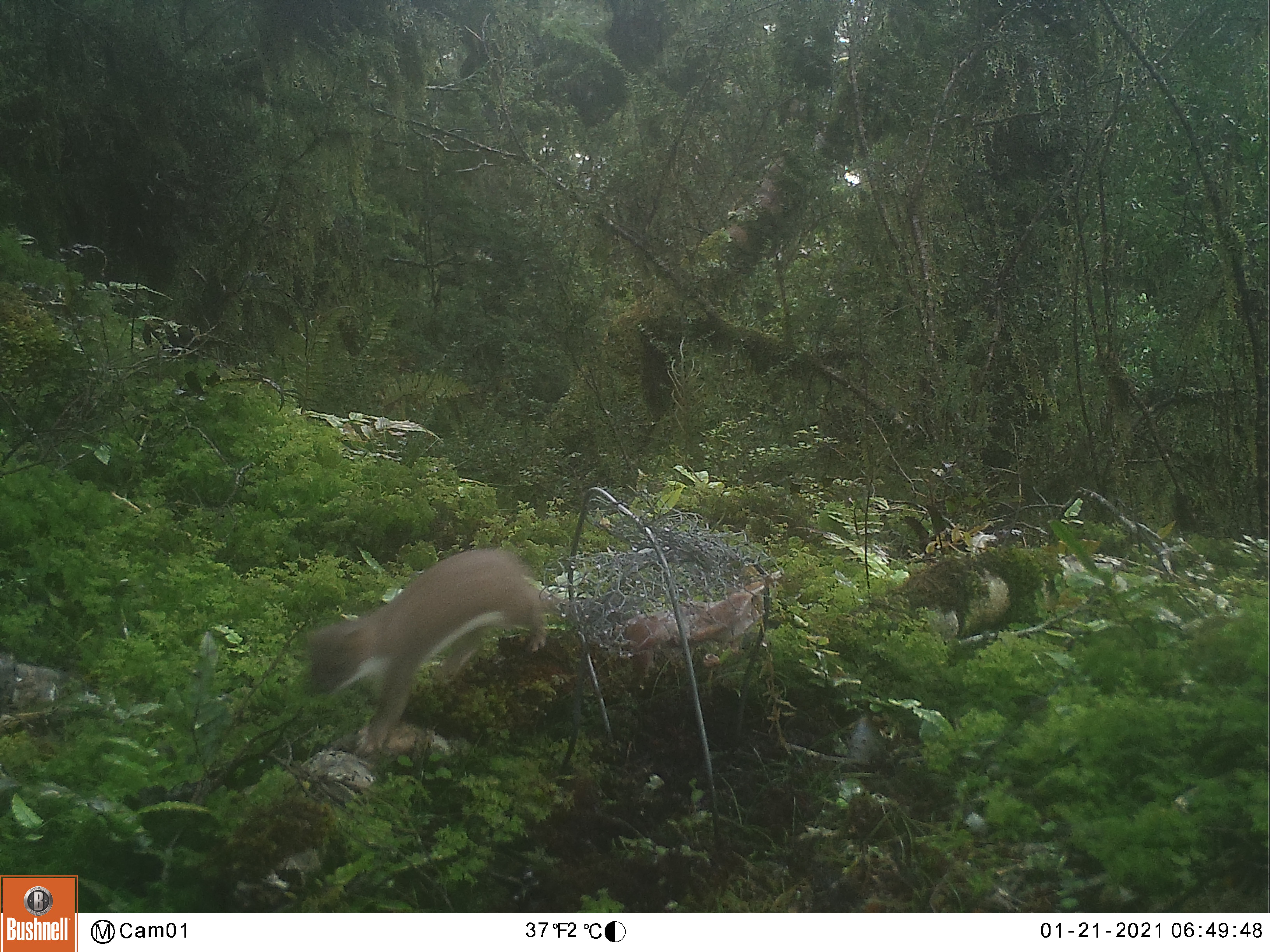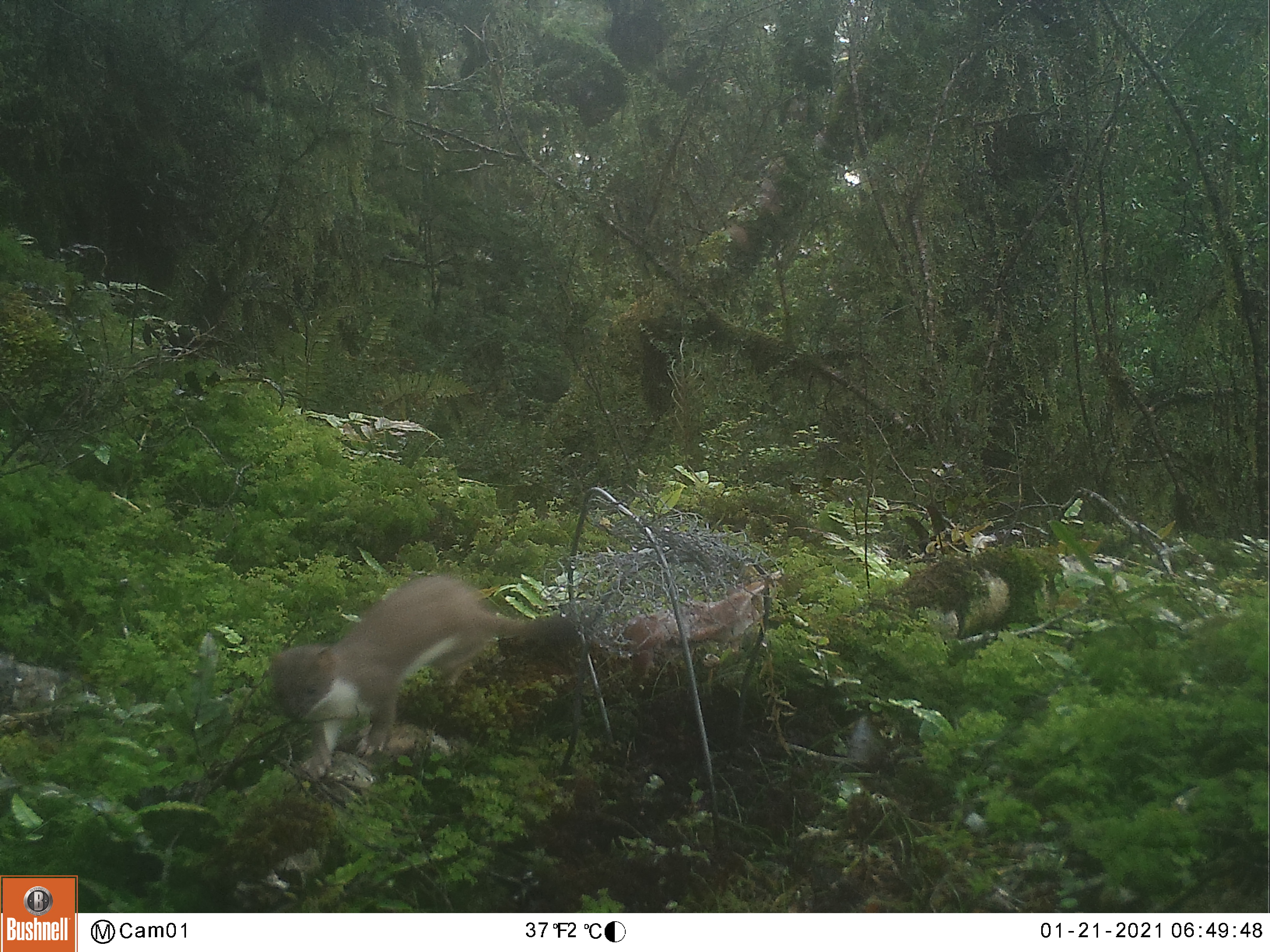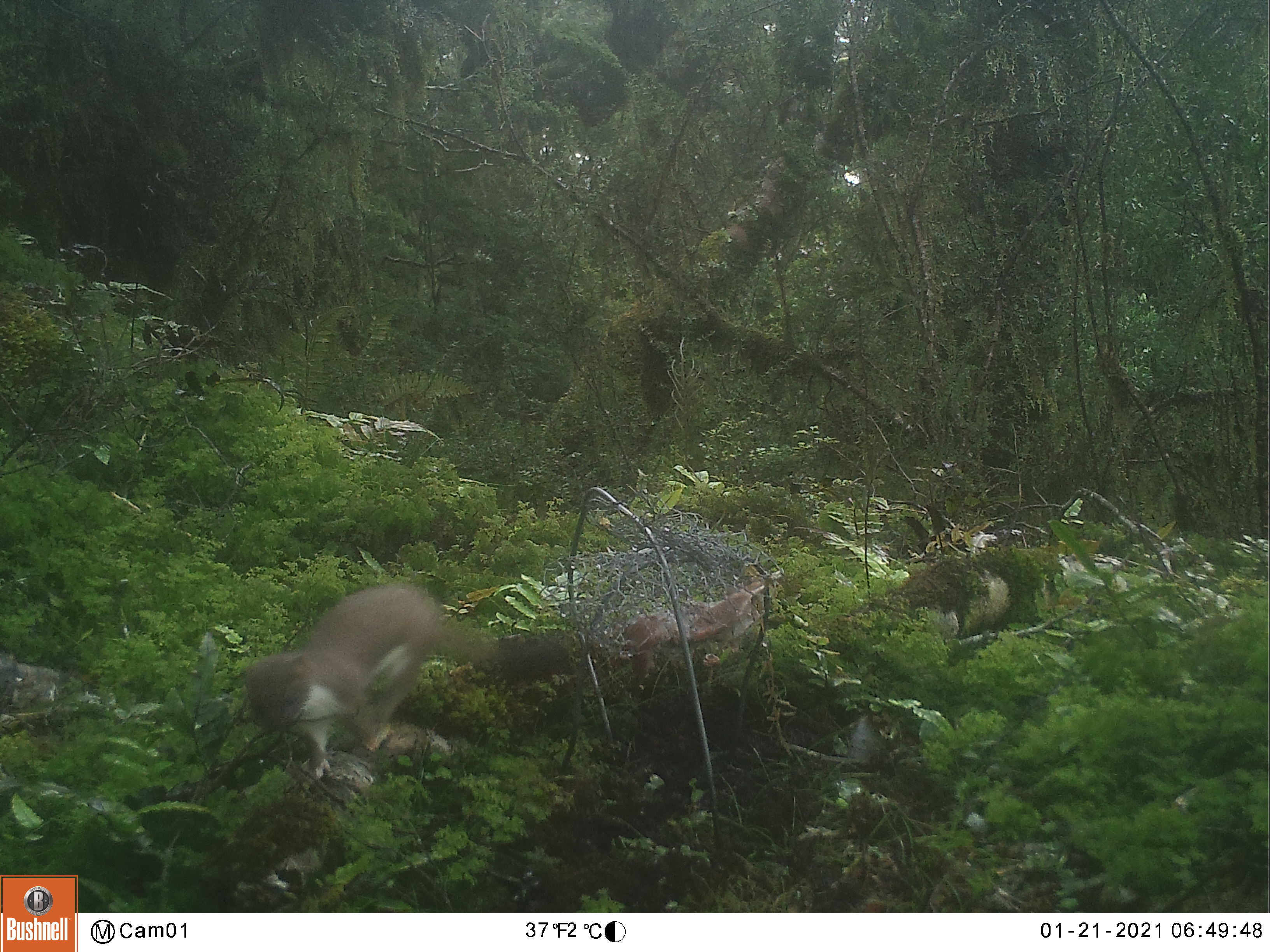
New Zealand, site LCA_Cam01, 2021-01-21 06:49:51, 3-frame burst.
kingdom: Animalia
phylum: Chordata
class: Mammalia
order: Carnivora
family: Mustelidae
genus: Mustela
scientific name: Mustela erminea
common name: stoat